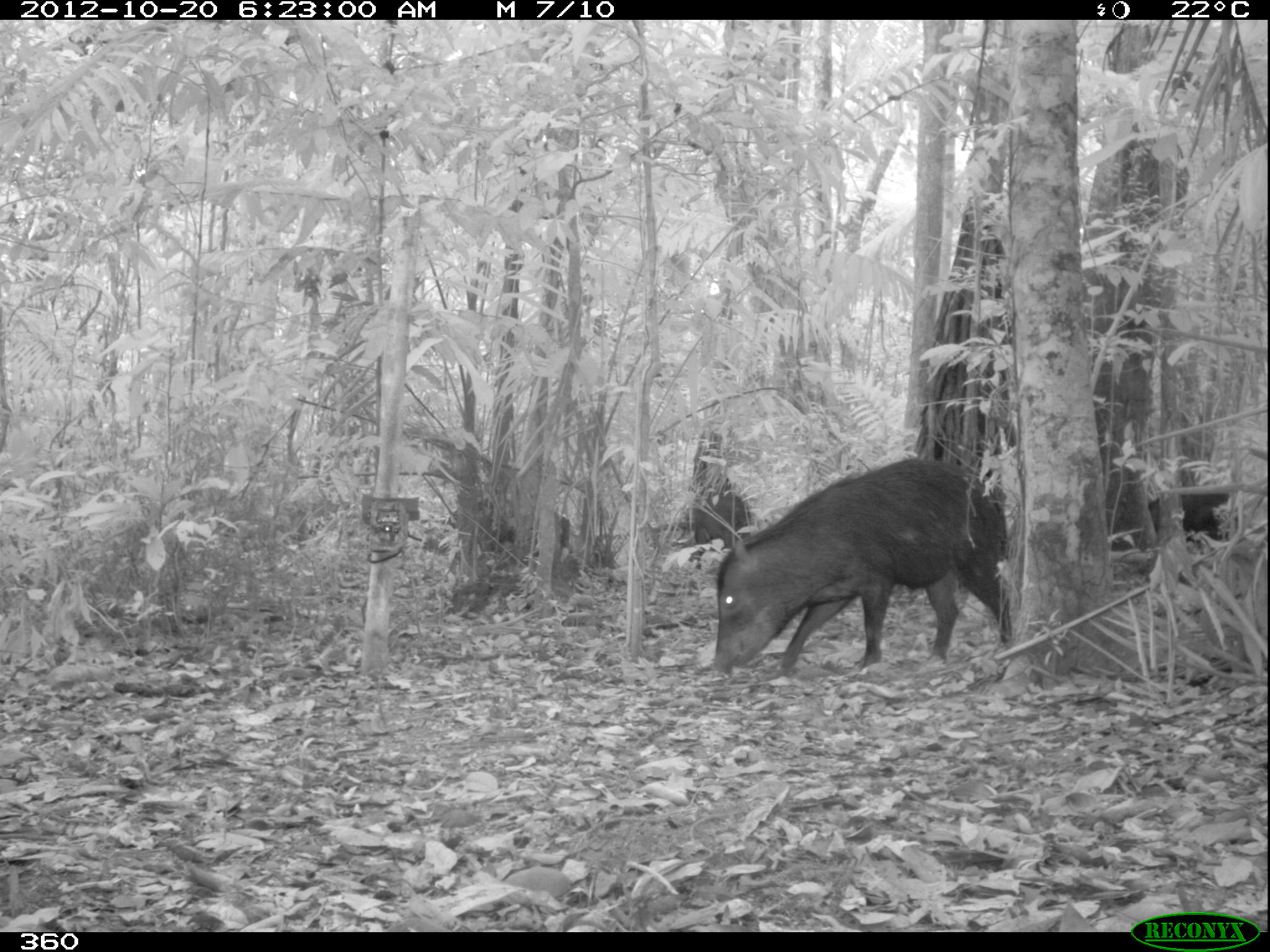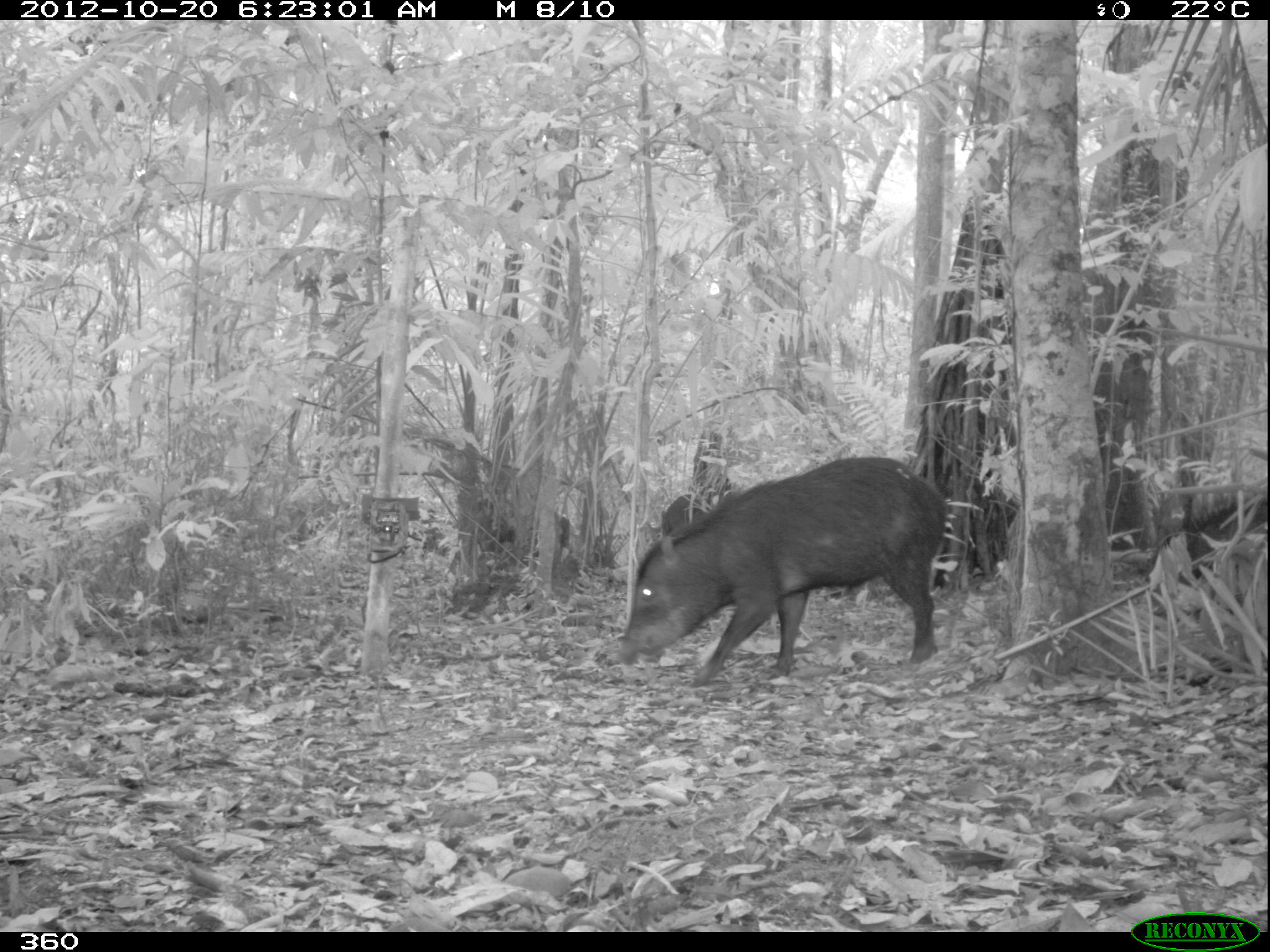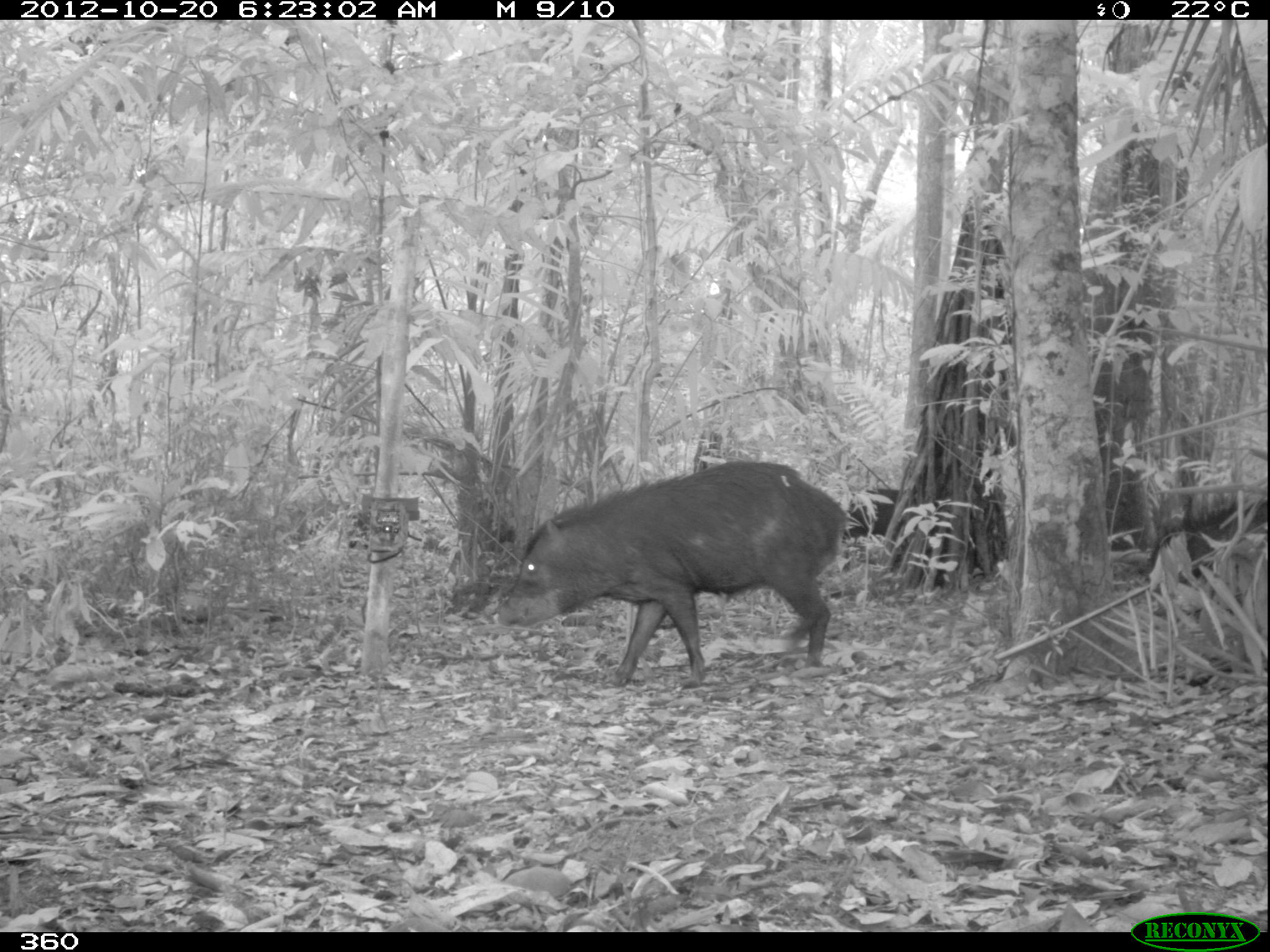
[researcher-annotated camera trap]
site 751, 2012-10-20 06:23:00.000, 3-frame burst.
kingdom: Animalia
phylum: Chordata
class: Mammalia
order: Artiodactyla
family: Tayassuidae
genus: Tayassu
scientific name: Tayassu pecari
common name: white-lipped peccary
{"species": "Tayassu pecari (white-lipped peccary)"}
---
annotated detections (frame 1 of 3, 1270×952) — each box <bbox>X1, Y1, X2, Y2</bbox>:
tayassu pecari: <bbox>707, 455, 1011, 678</bbox>; <bbox>1147, 492, 1229, 546</bbox>; <bbox>688, 484, 749, 541</bbox>